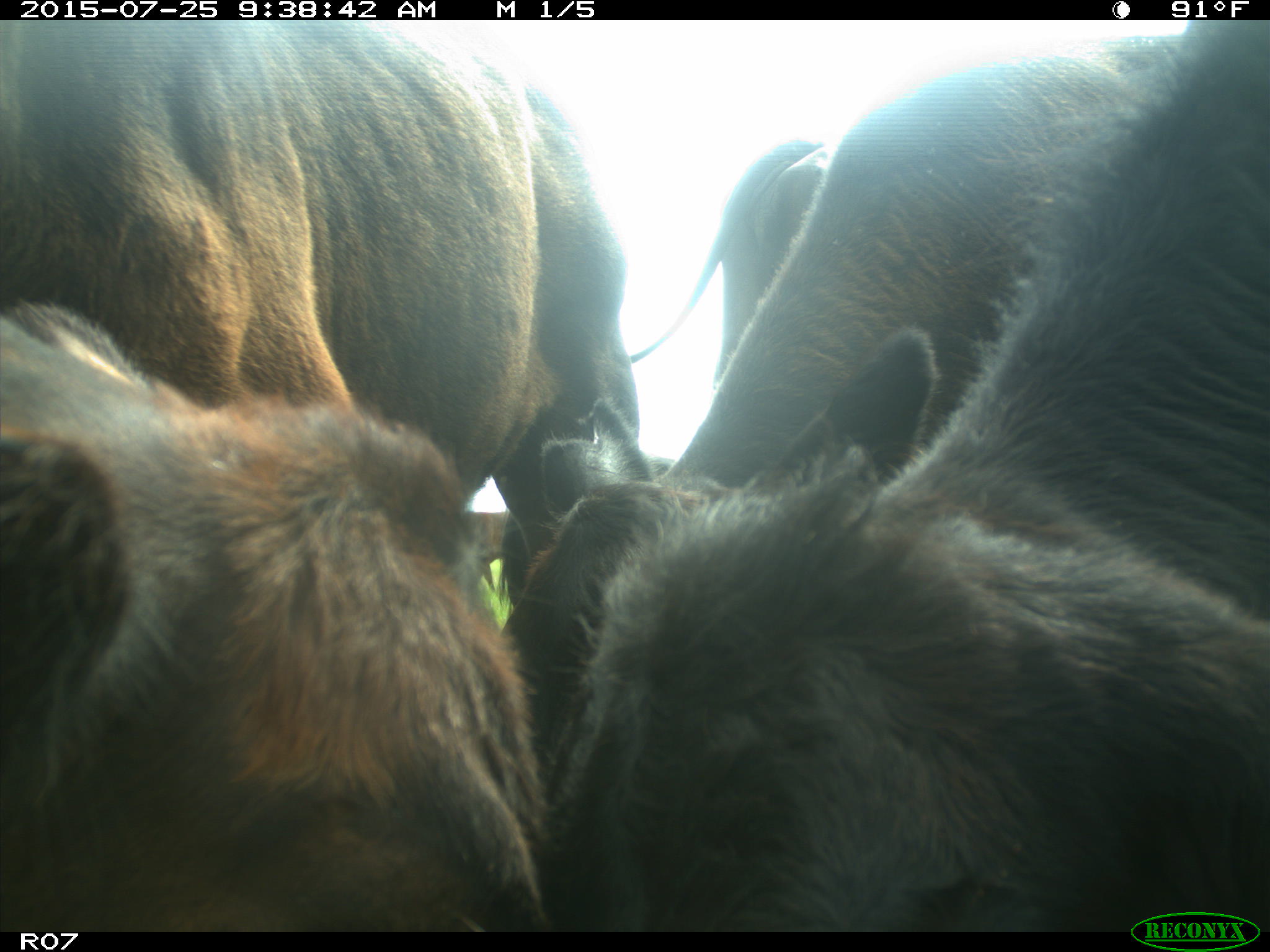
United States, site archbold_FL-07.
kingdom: Animalia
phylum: Chordata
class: Mammalia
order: Artiodactyla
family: Bovidae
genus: Bos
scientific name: Bos taurus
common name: domestic cow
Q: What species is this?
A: Bos taurus (domestic cow).